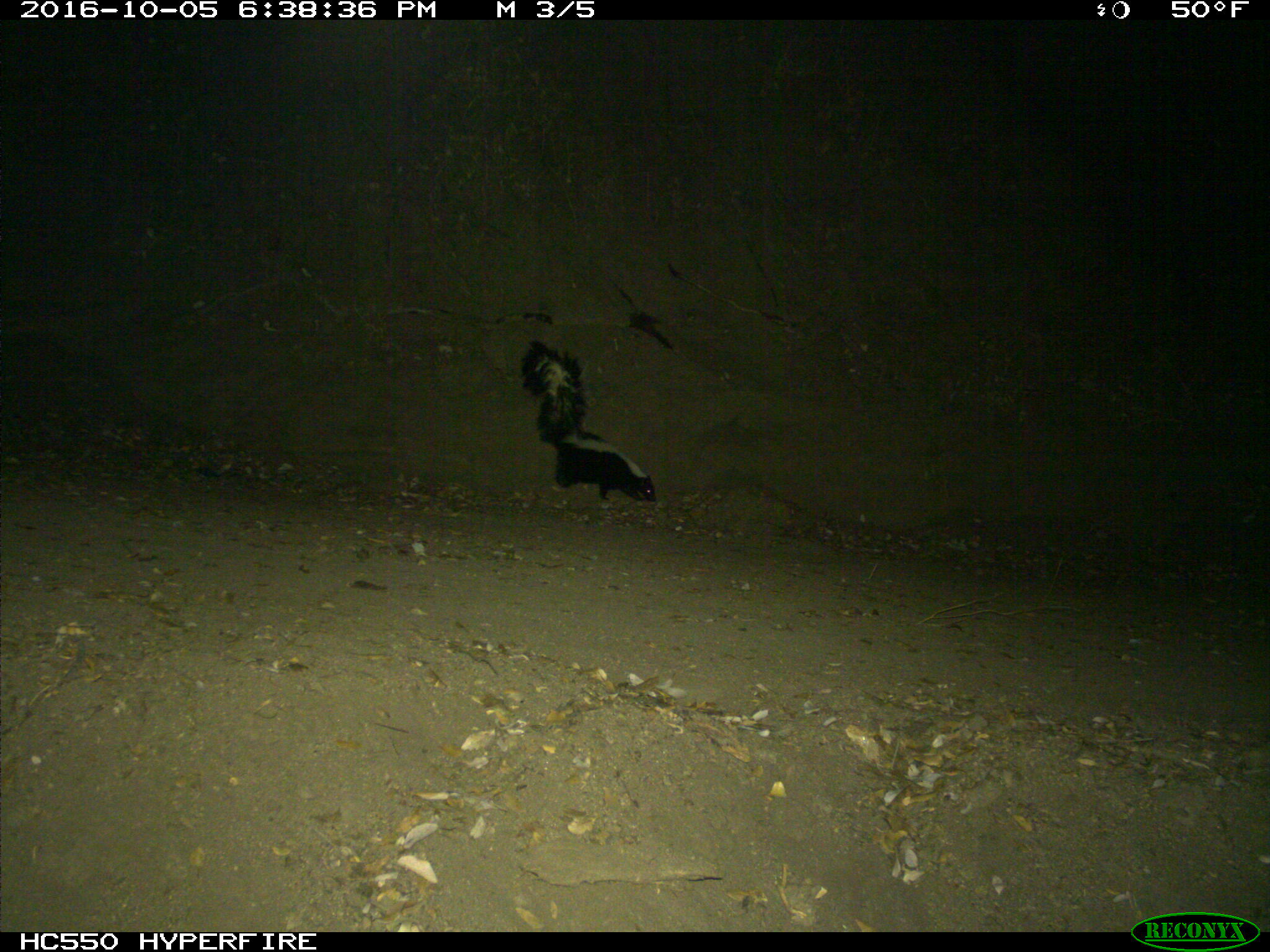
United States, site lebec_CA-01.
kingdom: Animalia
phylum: Chordata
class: Mammalia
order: Carnivora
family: Mephitidae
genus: Mephitis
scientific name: Mephitis mephitis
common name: striped skunk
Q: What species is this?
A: Mephitis mephitis (striped skunk).